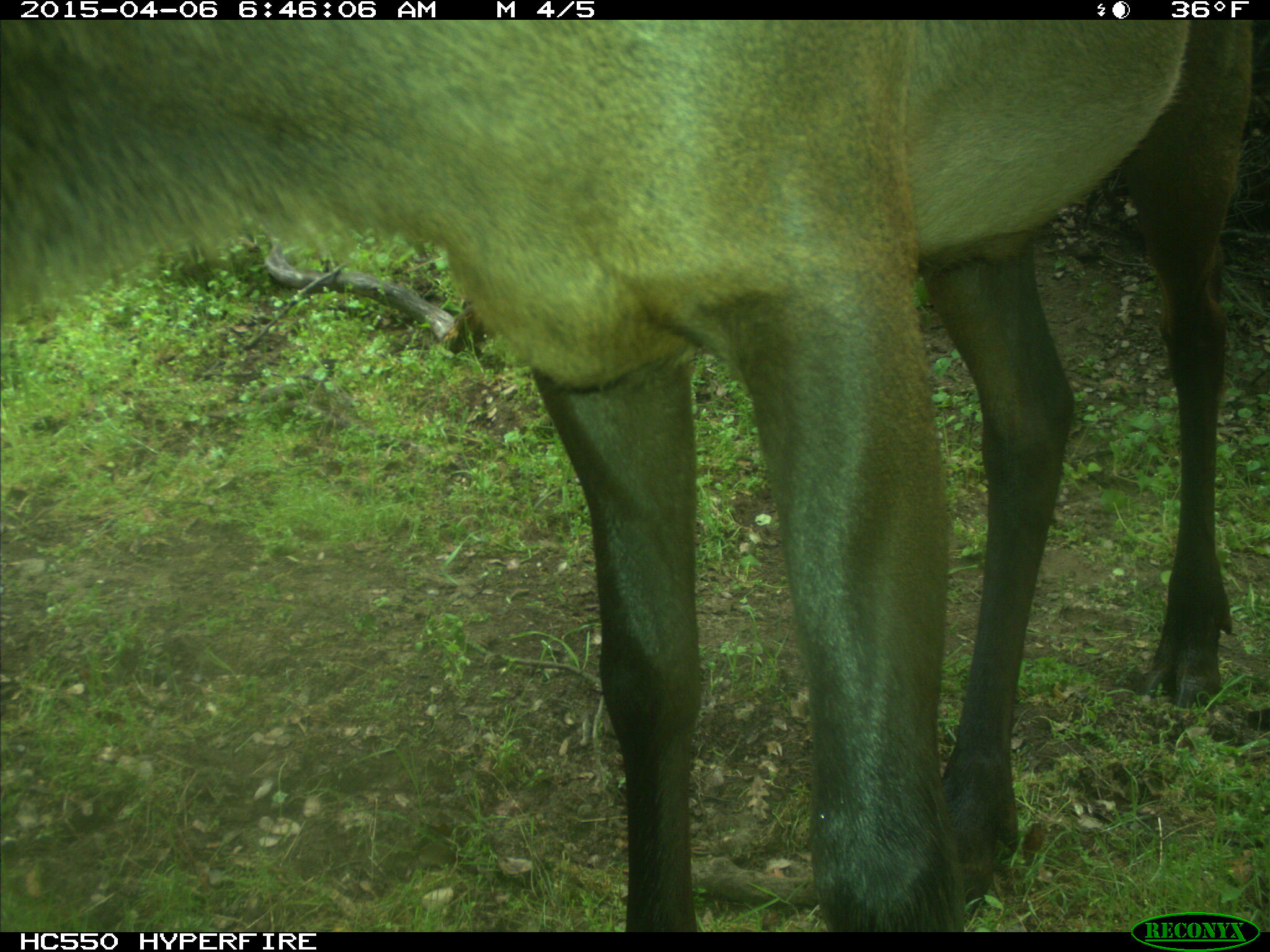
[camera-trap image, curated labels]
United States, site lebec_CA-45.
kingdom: Animalia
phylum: Chordata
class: Mammalia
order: Artiodactyla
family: Cervidae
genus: Cervus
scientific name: Cervus canadensis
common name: elk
Cervus canadensis (elk).